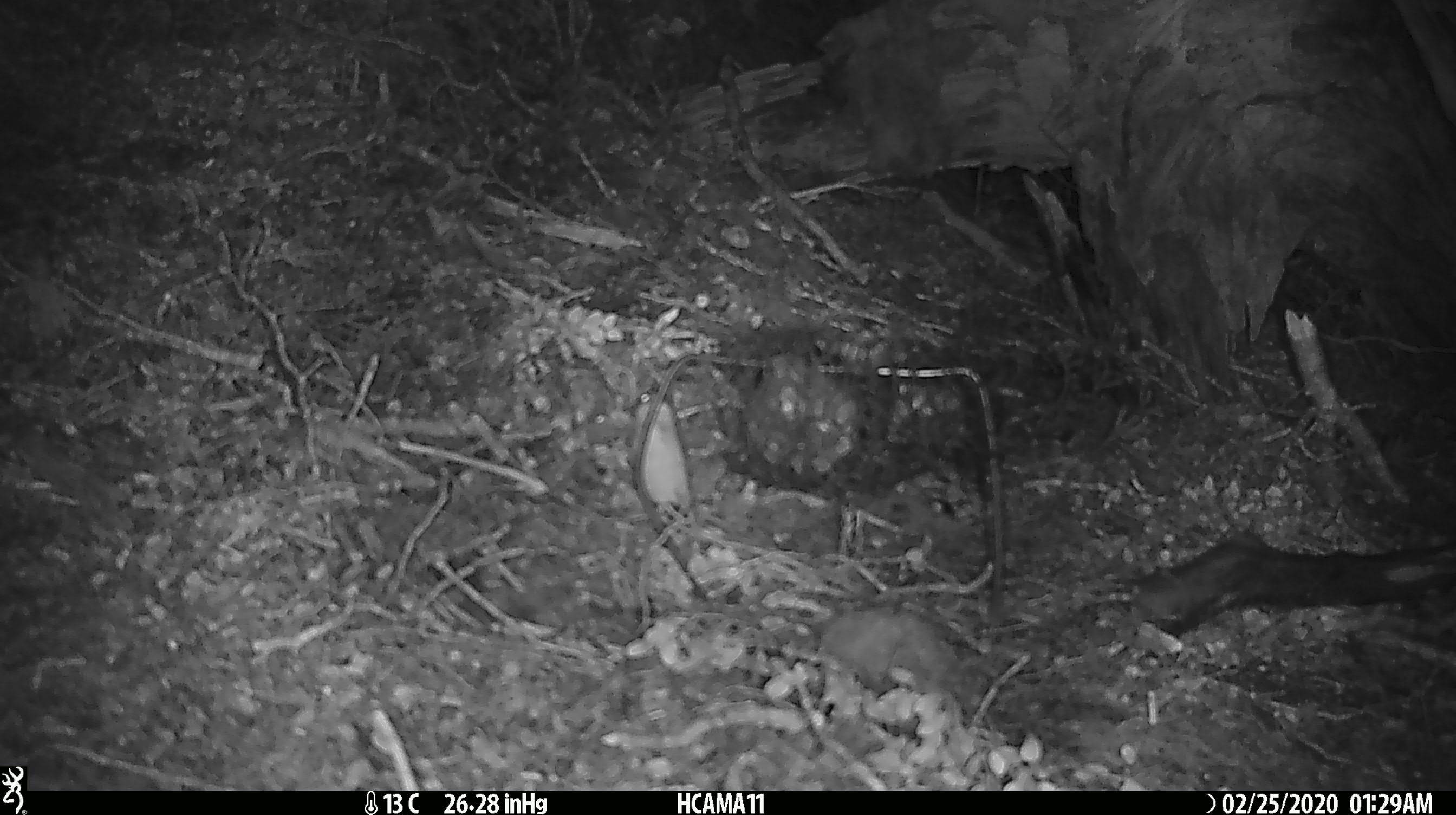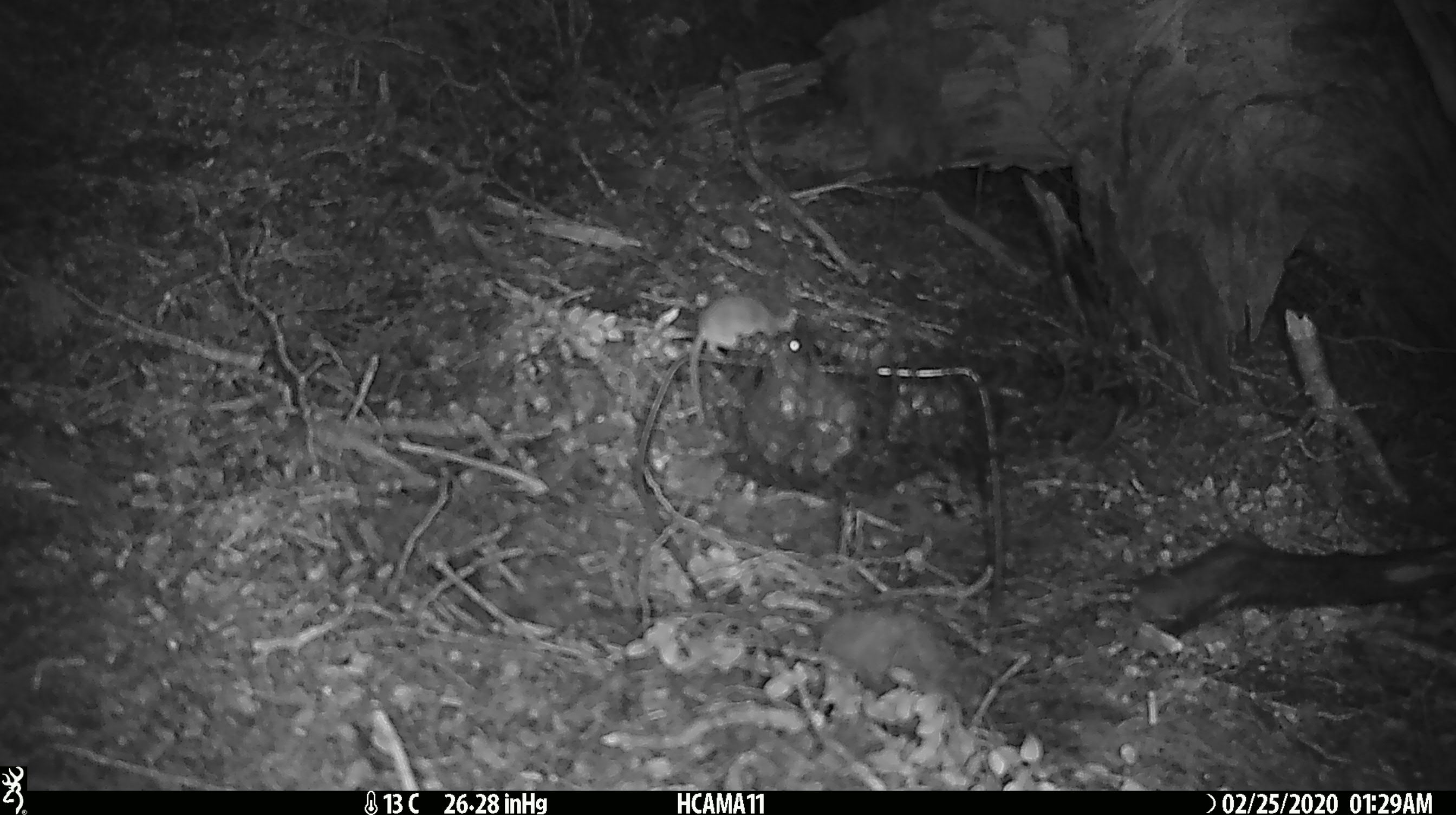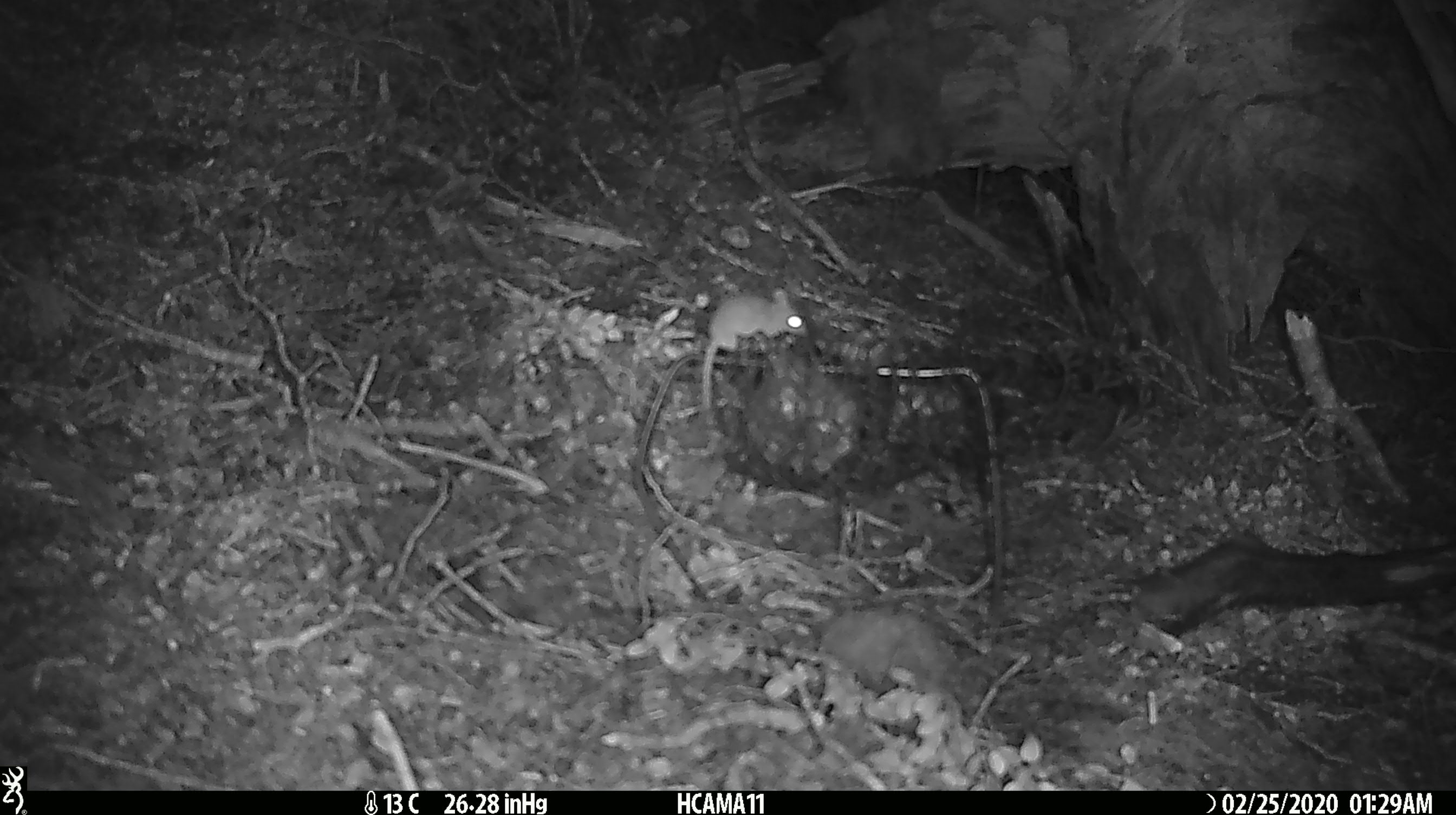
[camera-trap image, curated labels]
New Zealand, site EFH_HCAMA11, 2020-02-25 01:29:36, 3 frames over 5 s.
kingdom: Animalia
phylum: Chordata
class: Mammalia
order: Rodentia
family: Muridae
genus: Mus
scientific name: Mus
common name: mouse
Mouse (Mus).